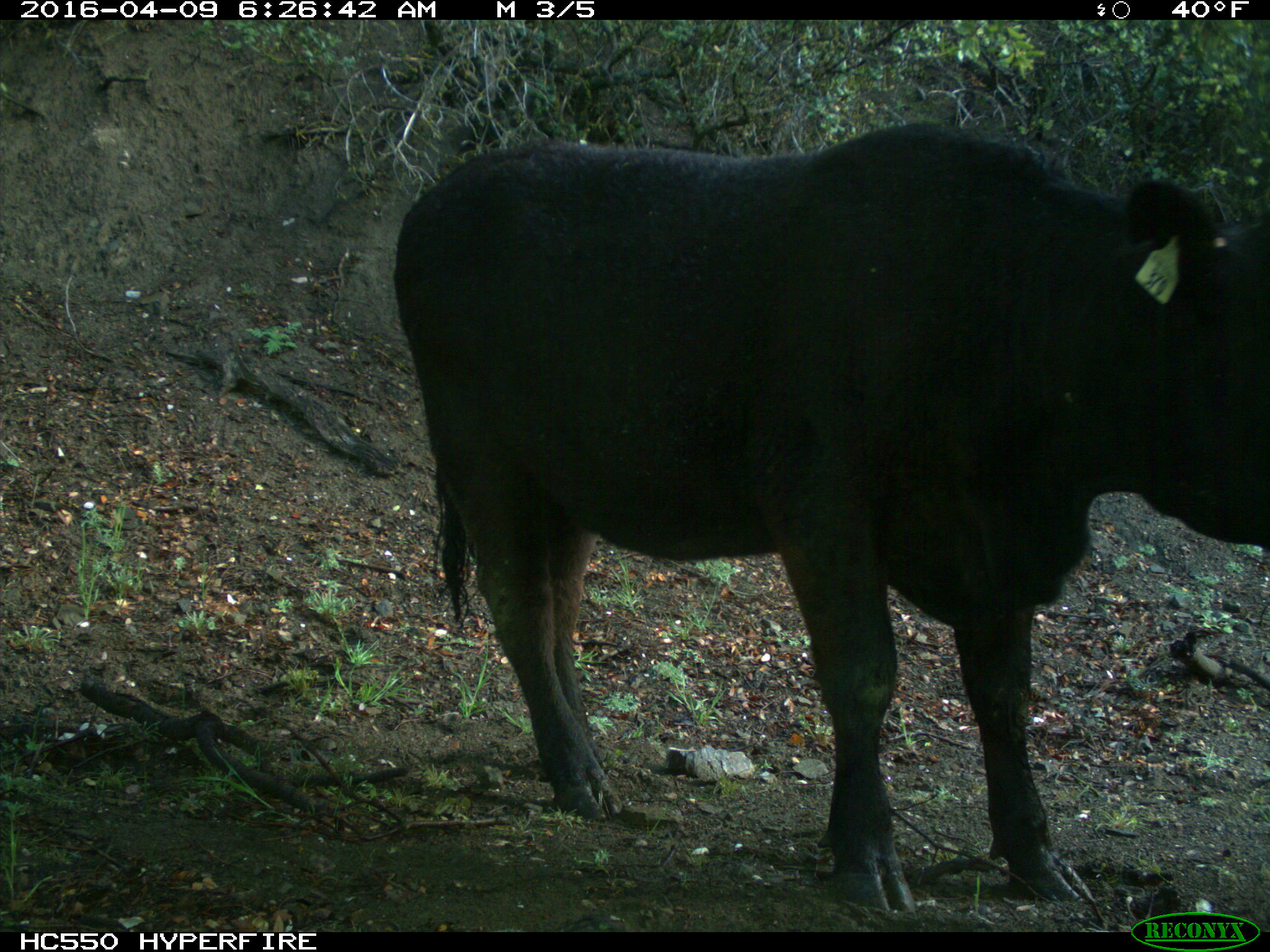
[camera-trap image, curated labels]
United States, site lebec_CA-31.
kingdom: Animalia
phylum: Chordata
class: Mammalia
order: Artiodactyla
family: Bovidae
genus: Bos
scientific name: Bos taurus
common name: domestic cow